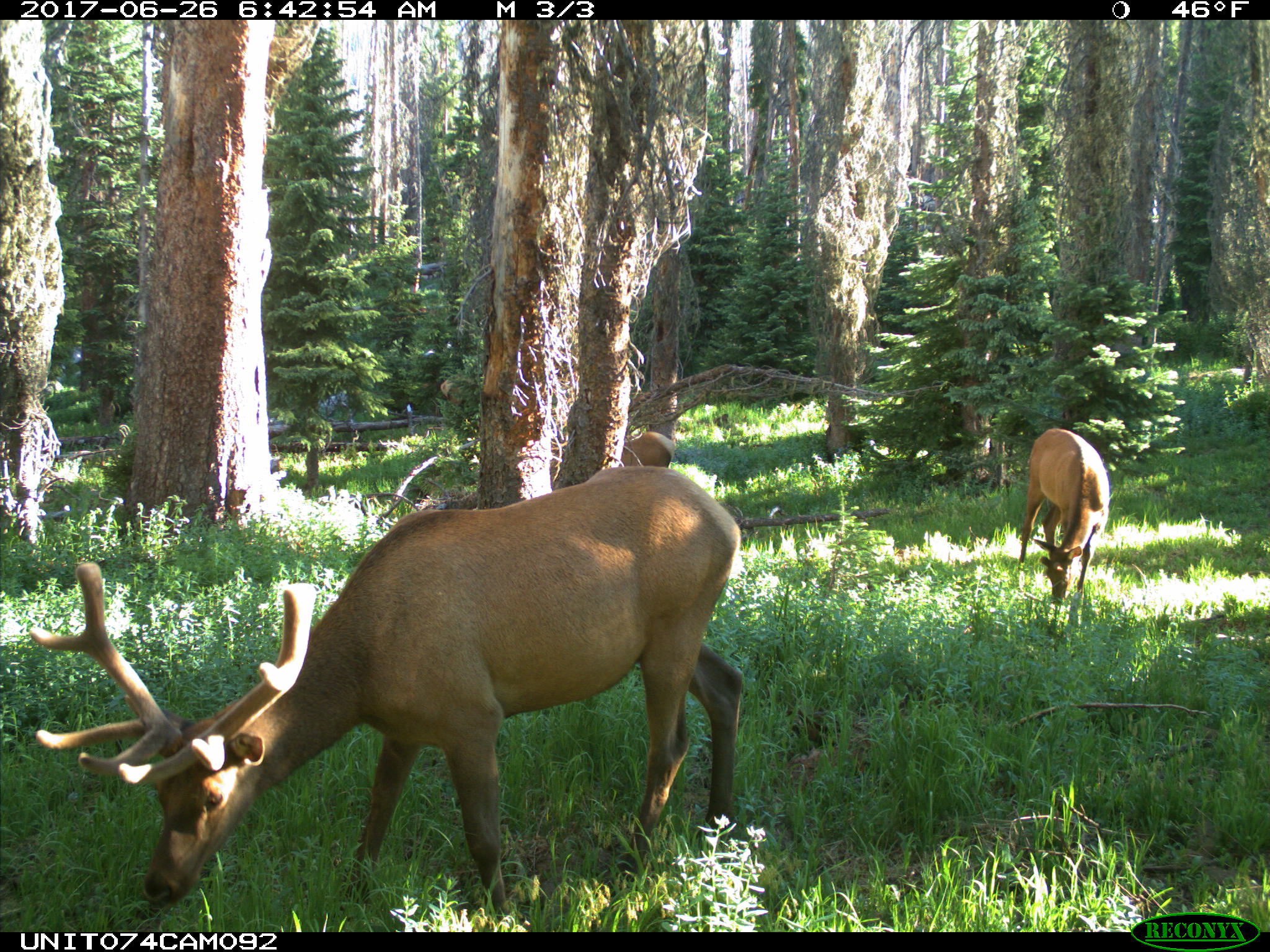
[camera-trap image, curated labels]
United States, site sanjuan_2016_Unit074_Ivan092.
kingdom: Animalia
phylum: Chordata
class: Mammalia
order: Artiodactyla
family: Cervidae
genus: Cervus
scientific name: Cervus elaphus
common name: red deer